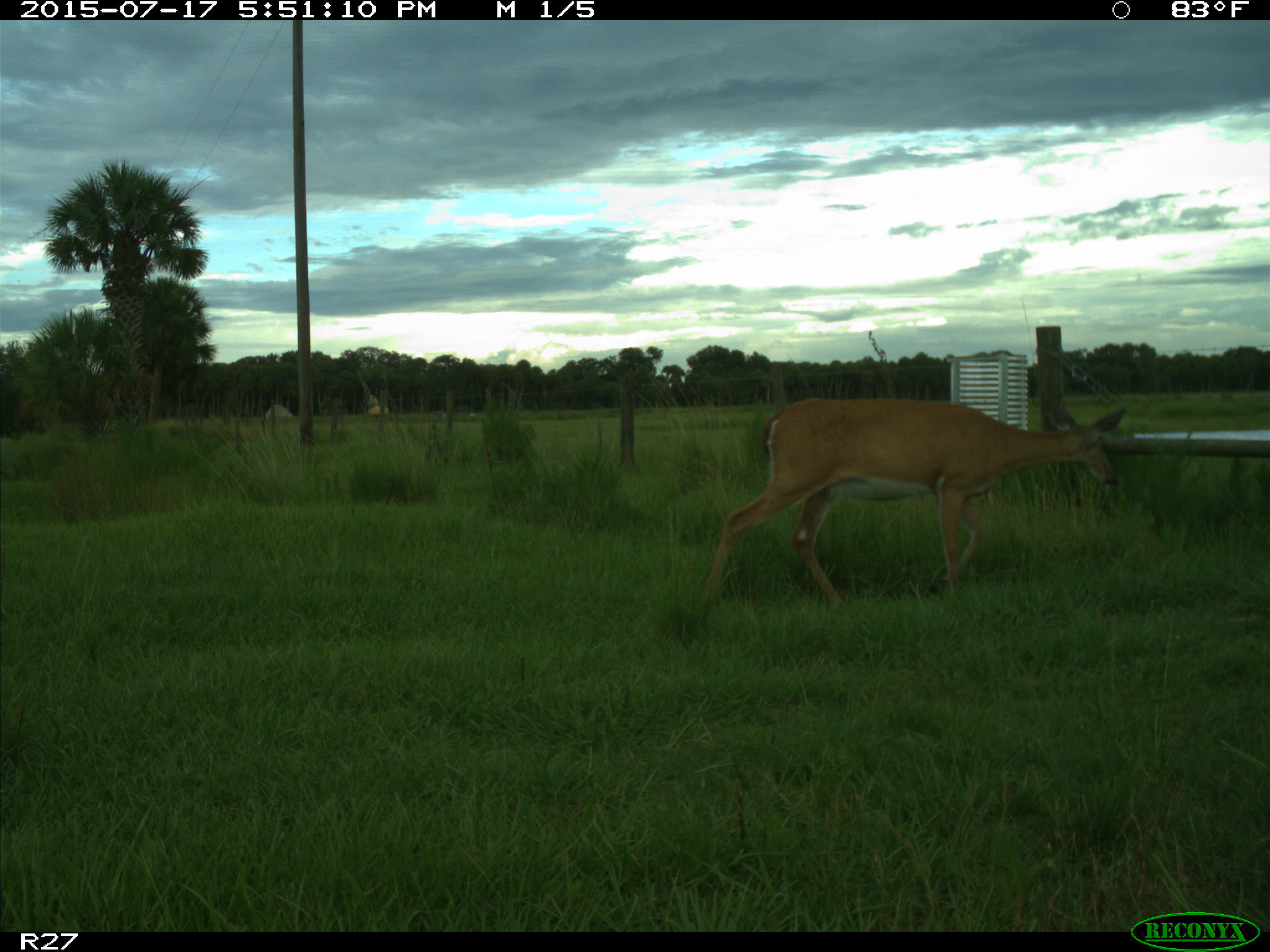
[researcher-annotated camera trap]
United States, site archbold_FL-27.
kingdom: Animalia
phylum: Chordata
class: Mammalia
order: Artiodactyla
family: Cervidae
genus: Odocoileus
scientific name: Odocoileus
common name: deer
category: unidentified deer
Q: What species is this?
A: Unidentified deer (deer) (Odocoileus).